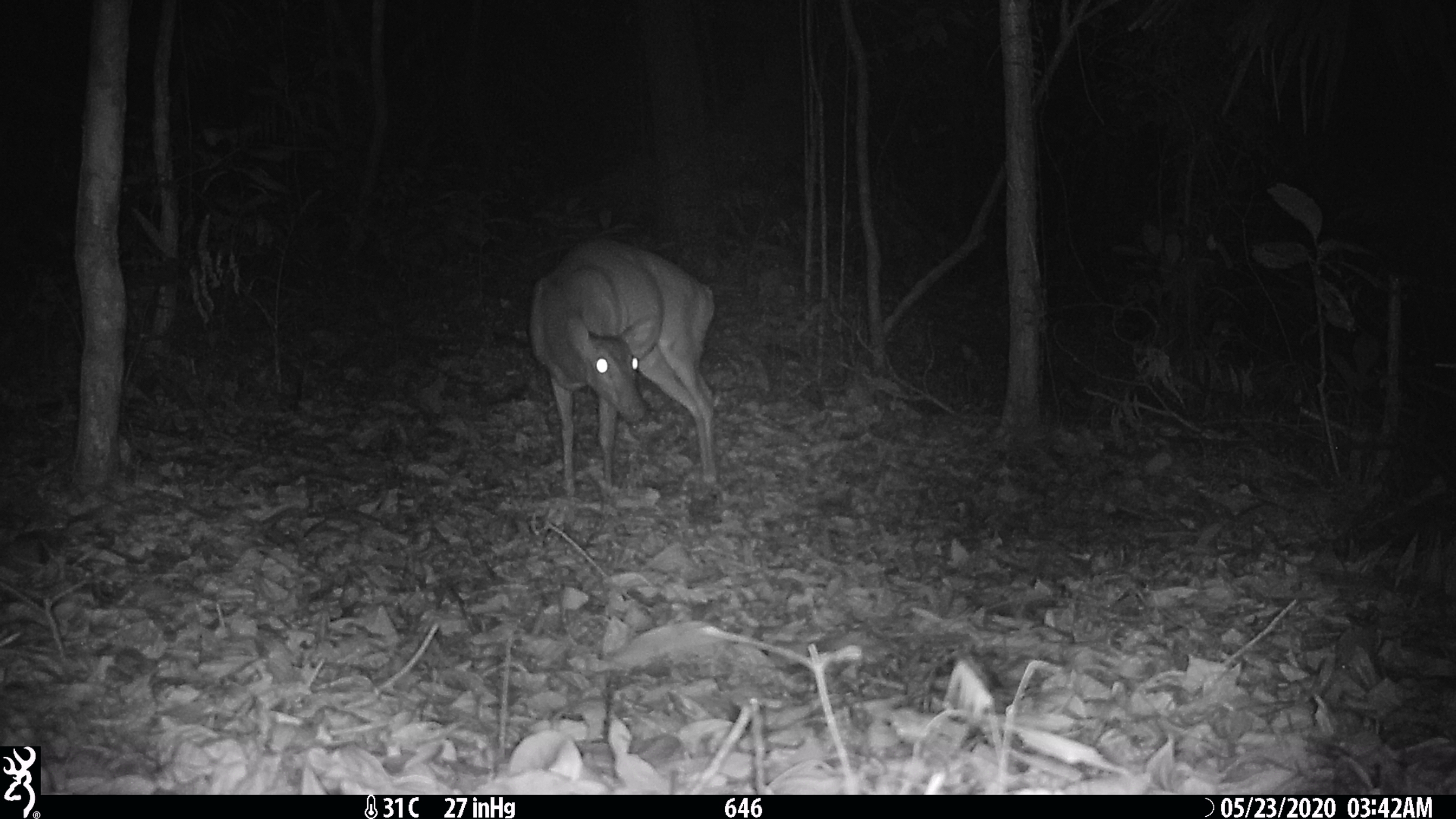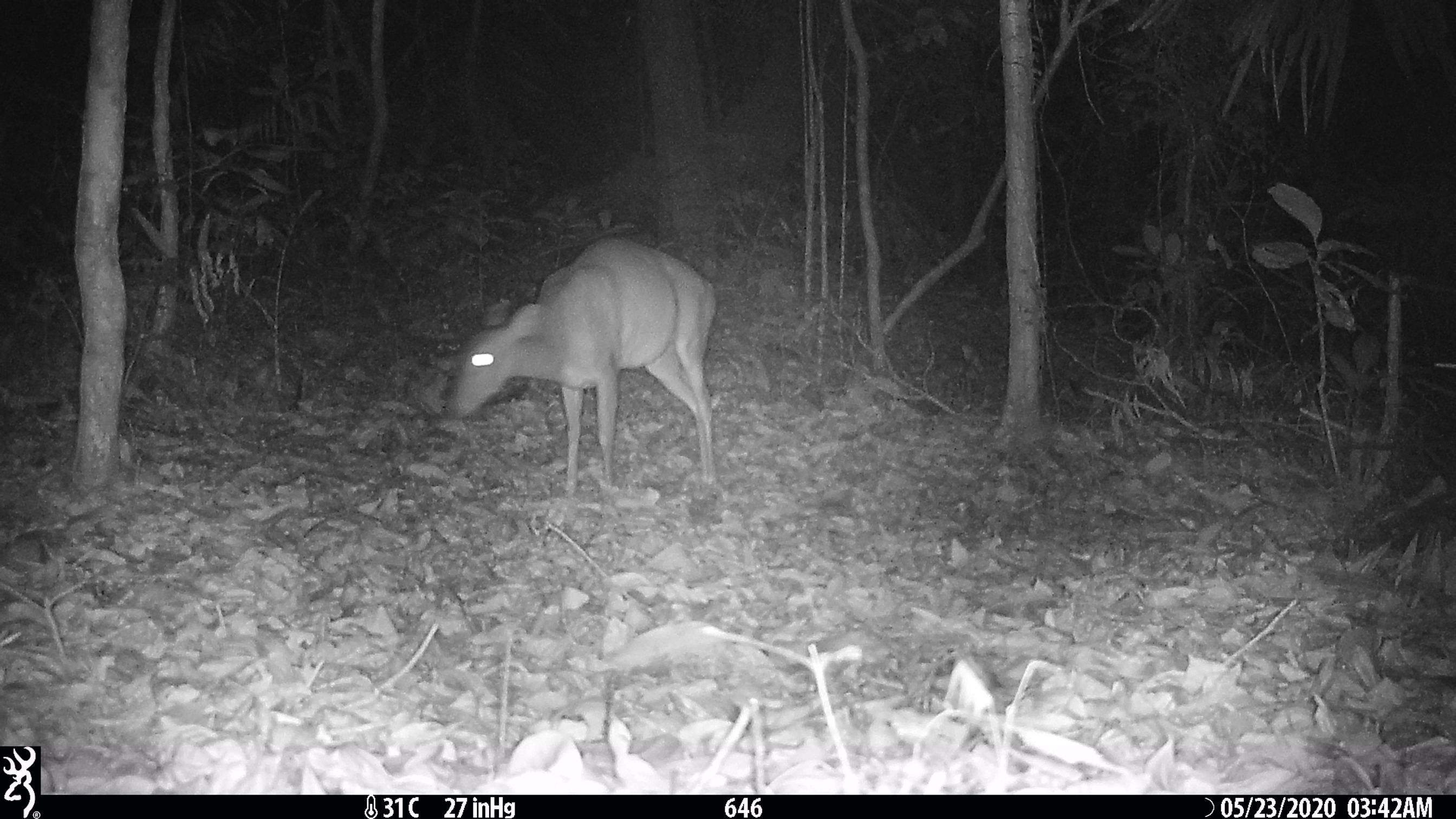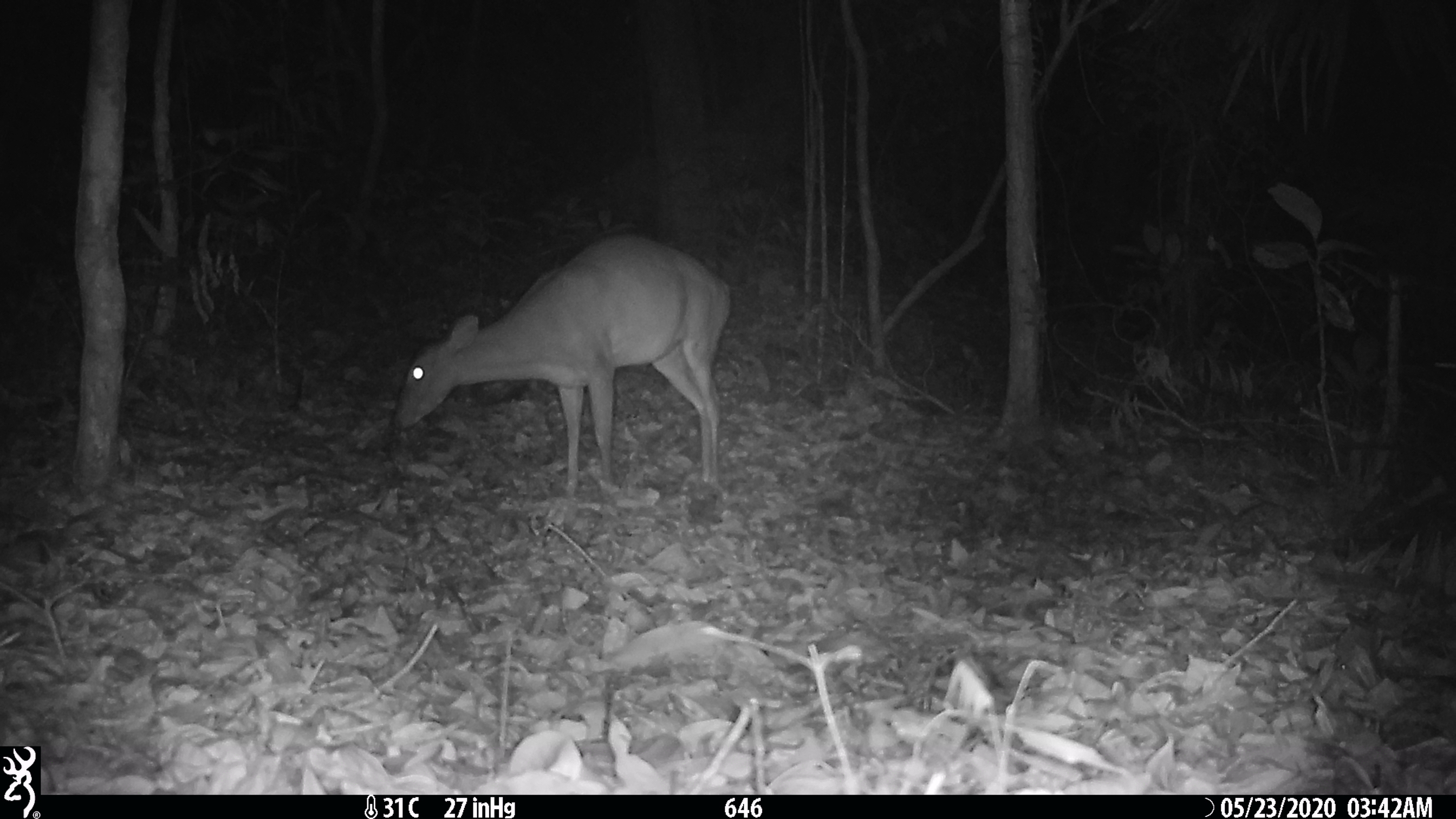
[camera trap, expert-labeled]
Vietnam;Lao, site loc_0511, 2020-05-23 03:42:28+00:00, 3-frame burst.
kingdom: Animalia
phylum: Chordata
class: Mammalia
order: Artiodactyla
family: Cervidae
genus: Muntiacus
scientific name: Muntiacus vuquangensis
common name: large-antlered muntjac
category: large antlered muntjac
Large antlered muntjac (large-antlered muntjac) (Muntiacus vuquangensis). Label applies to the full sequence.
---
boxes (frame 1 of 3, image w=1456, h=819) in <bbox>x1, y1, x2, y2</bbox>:
large antlered muntjac: <bbox>529, 238, 718, 494</bbox>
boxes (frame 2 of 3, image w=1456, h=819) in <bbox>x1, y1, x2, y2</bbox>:
large antlered muntjac: <bbox>446, 238, 718, 494</bbox>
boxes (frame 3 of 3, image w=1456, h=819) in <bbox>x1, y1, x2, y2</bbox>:
large antlered muntjac: <bbox>387, 231, 730, 494</bbox>